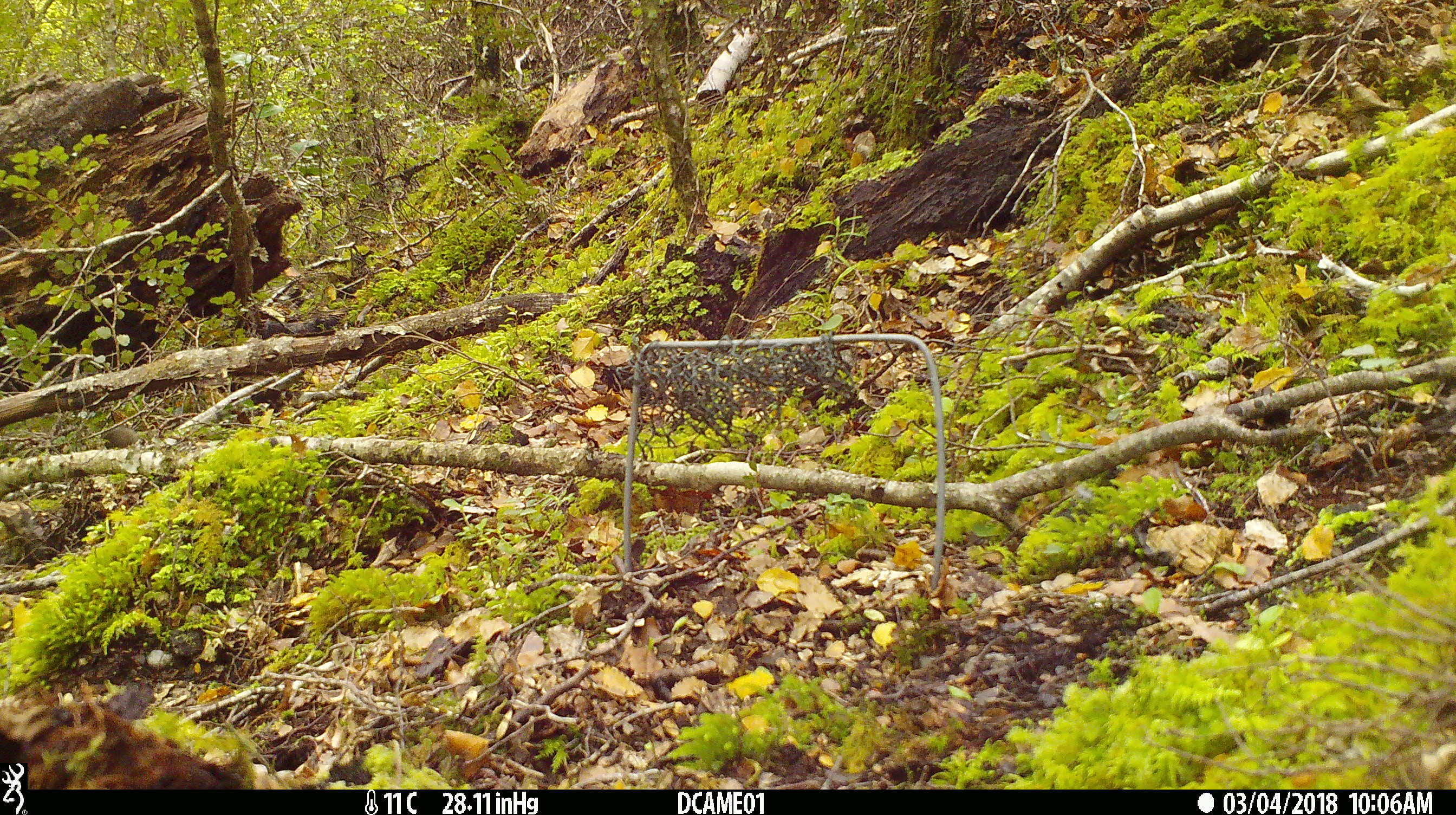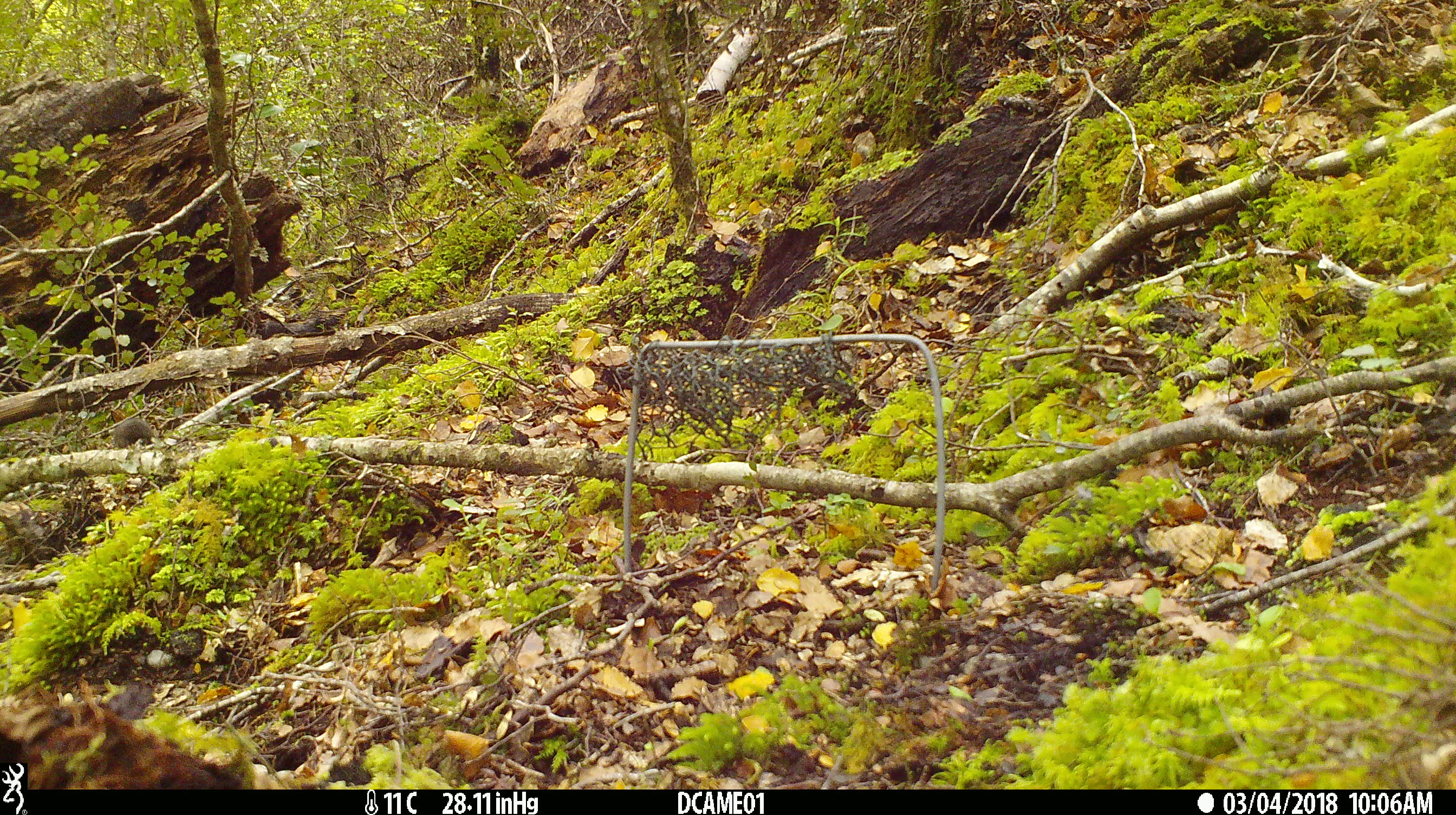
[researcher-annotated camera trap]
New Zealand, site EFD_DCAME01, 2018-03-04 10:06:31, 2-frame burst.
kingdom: Animalia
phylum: Chordata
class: Mammalia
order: Rodentia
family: Muridae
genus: Mus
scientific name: Mus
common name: mouse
Mouse (Mus).